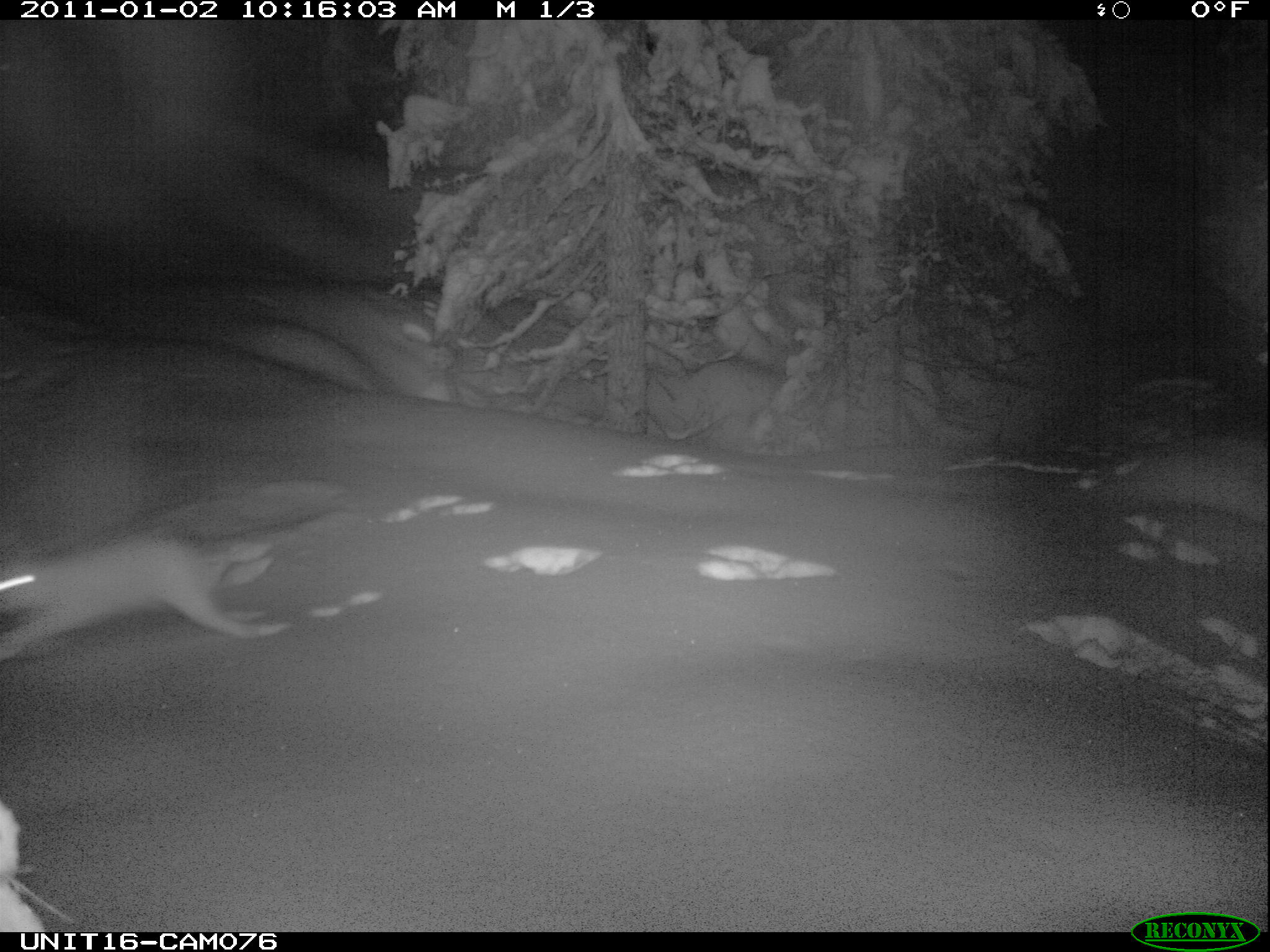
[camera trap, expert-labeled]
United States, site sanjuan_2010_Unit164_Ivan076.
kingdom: Animalia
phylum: Chordata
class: Mammalia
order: Lagomorpha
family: Leporidae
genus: Lepus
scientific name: Lepus americanus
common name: snowshoe hare